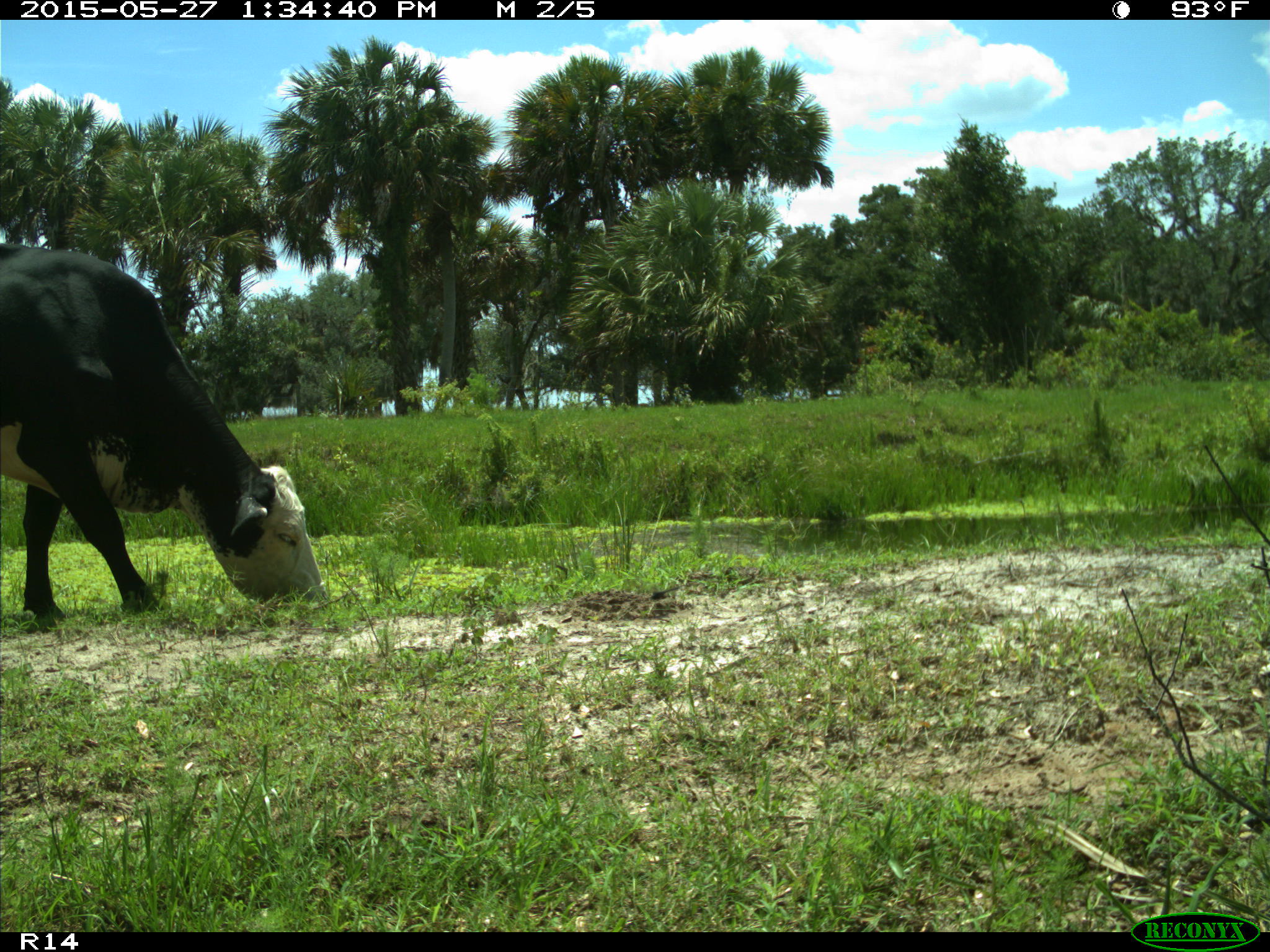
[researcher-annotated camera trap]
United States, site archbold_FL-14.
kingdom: Animalia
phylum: Chordata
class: Mammalia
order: Artiodactyla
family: Bovidae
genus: Bos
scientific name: Bos taurus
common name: domestic cow